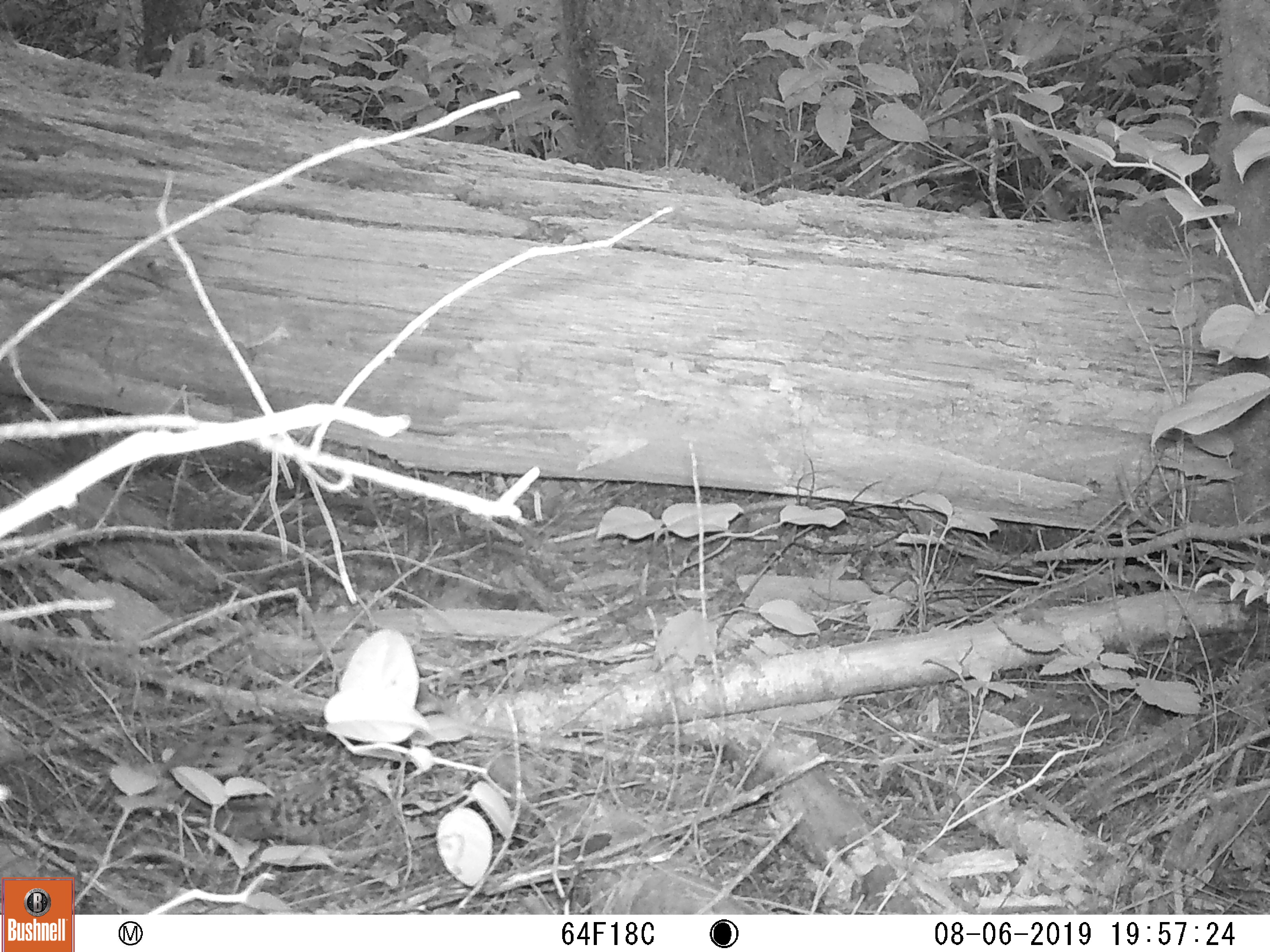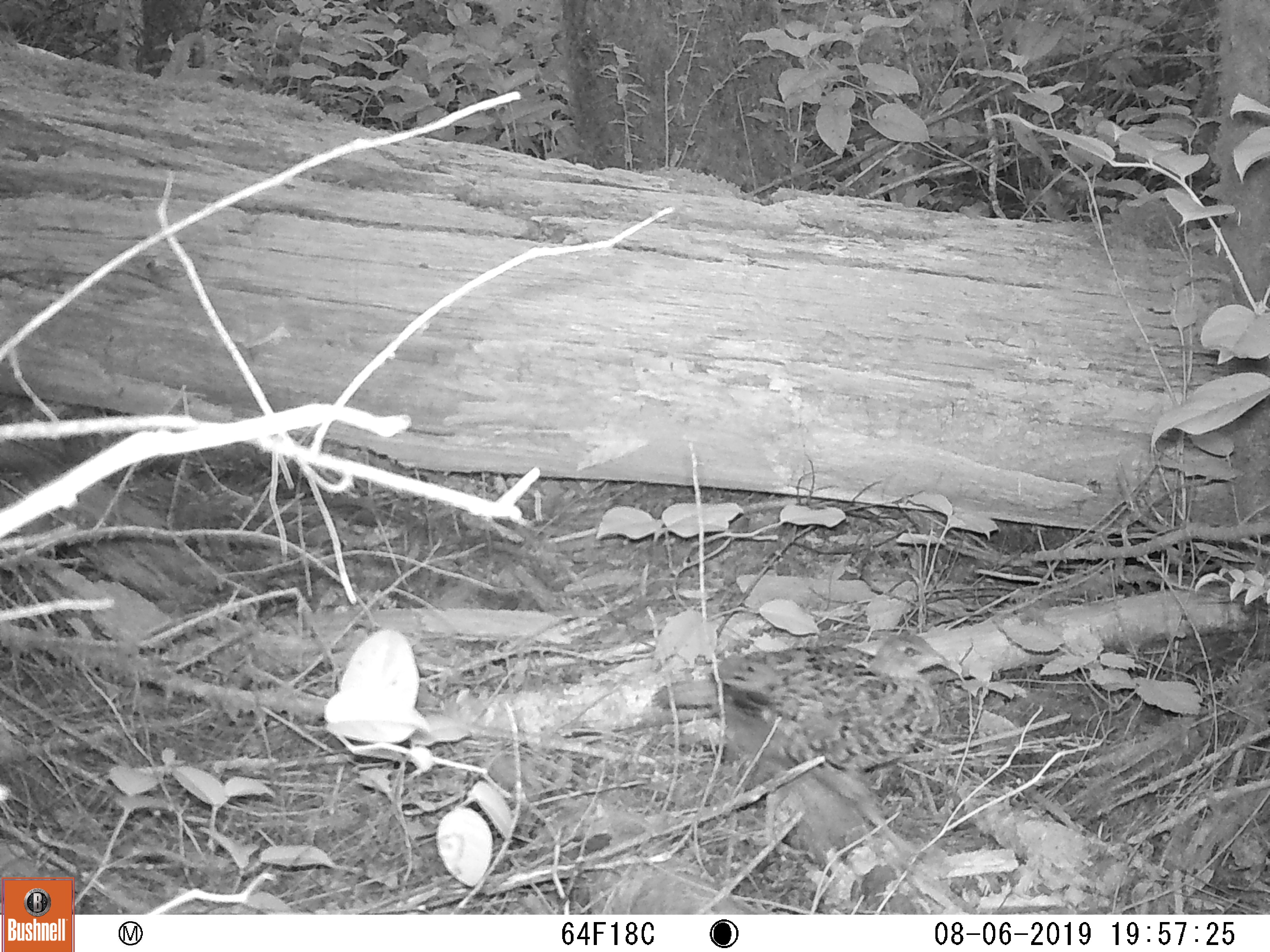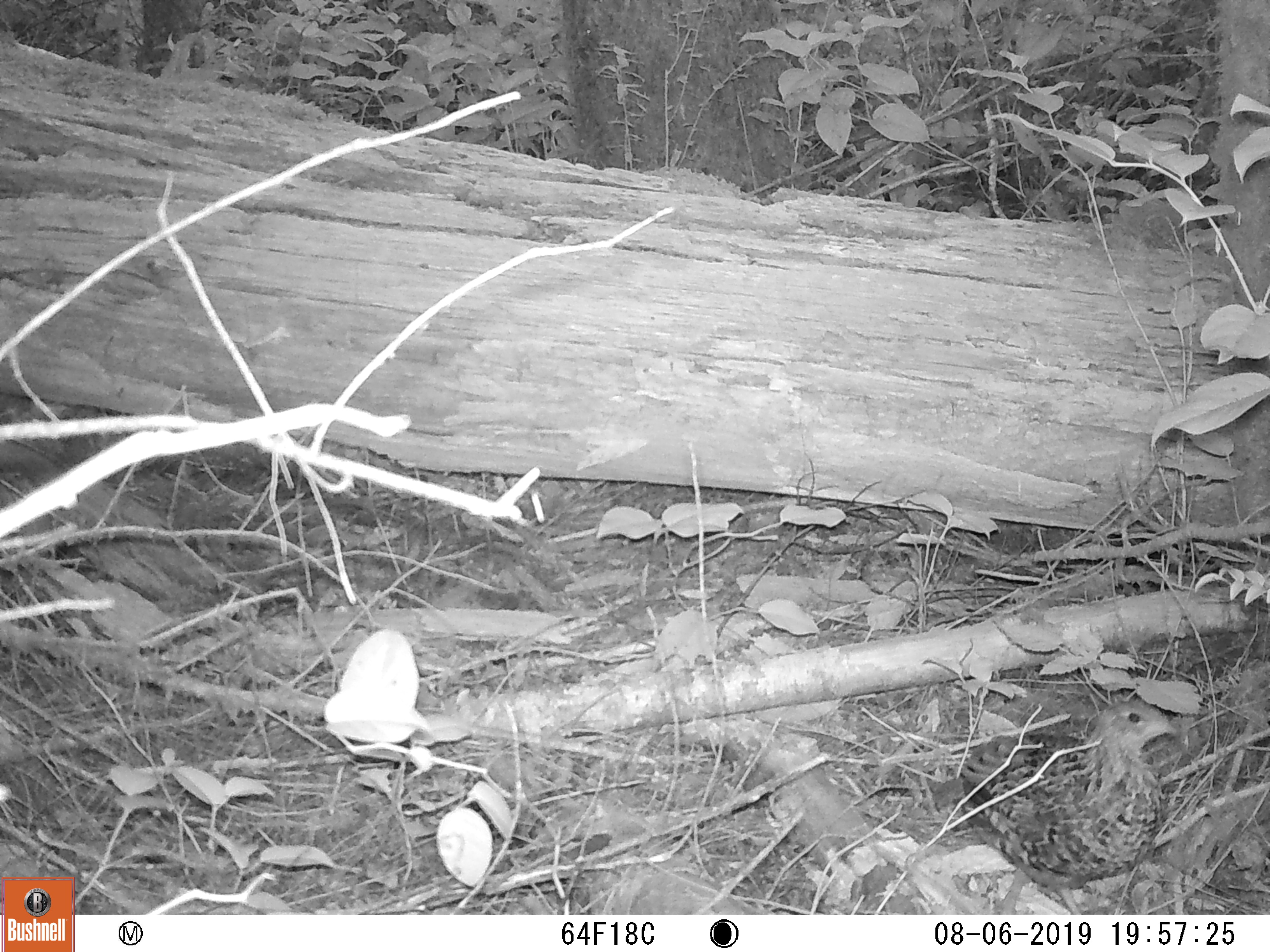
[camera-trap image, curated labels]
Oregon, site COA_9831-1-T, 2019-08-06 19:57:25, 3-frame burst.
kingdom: Animalia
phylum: Chordata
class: Aves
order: Galliformes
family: Phasianidae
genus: Bonasa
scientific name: Bonasa umbellus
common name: ruffed grouse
Ruffed grouse (Bonasa umbellus).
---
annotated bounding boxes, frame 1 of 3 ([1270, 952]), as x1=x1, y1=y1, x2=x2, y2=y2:
ruffed grouse: x1=126, y1=698, x2=428, y2=869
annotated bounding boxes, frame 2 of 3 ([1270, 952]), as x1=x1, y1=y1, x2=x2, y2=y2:
ruffed grouse: x1=645, y1=616, x2=957, y2=828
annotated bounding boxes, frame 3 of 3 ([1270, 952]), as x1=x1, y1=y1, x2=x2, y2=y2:
ruffed grouse: x1=919, y1=695, x2=1194, y2=909